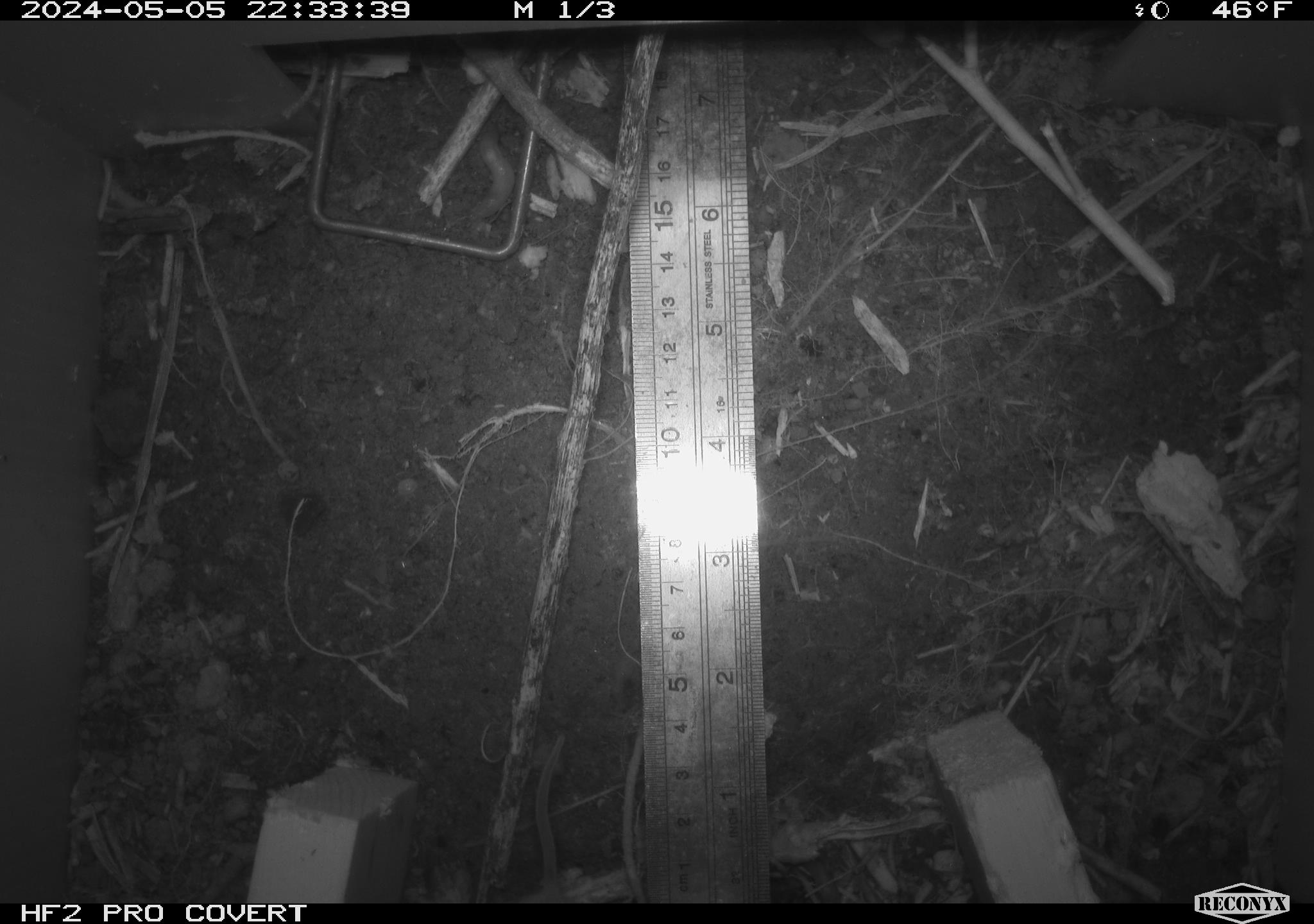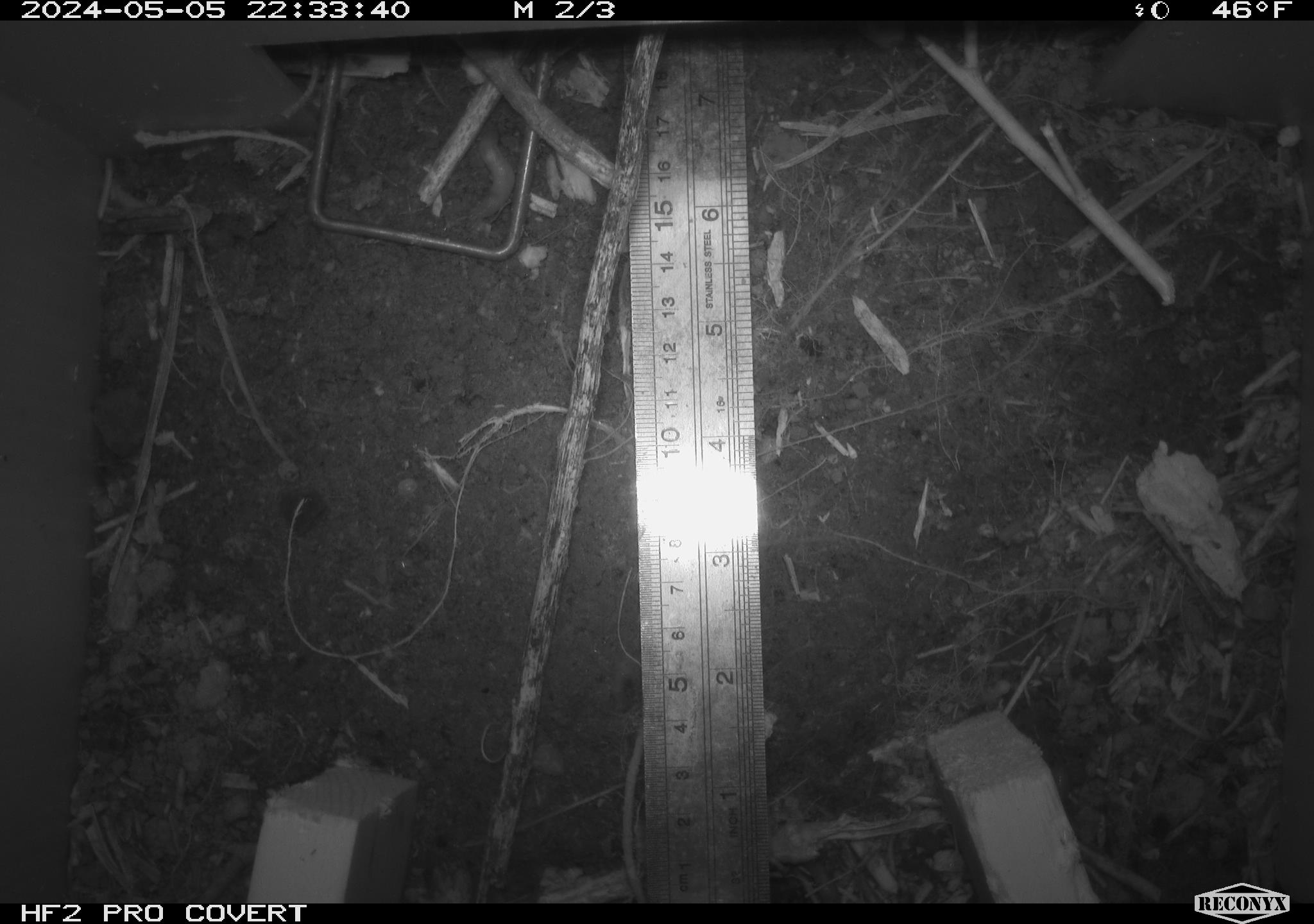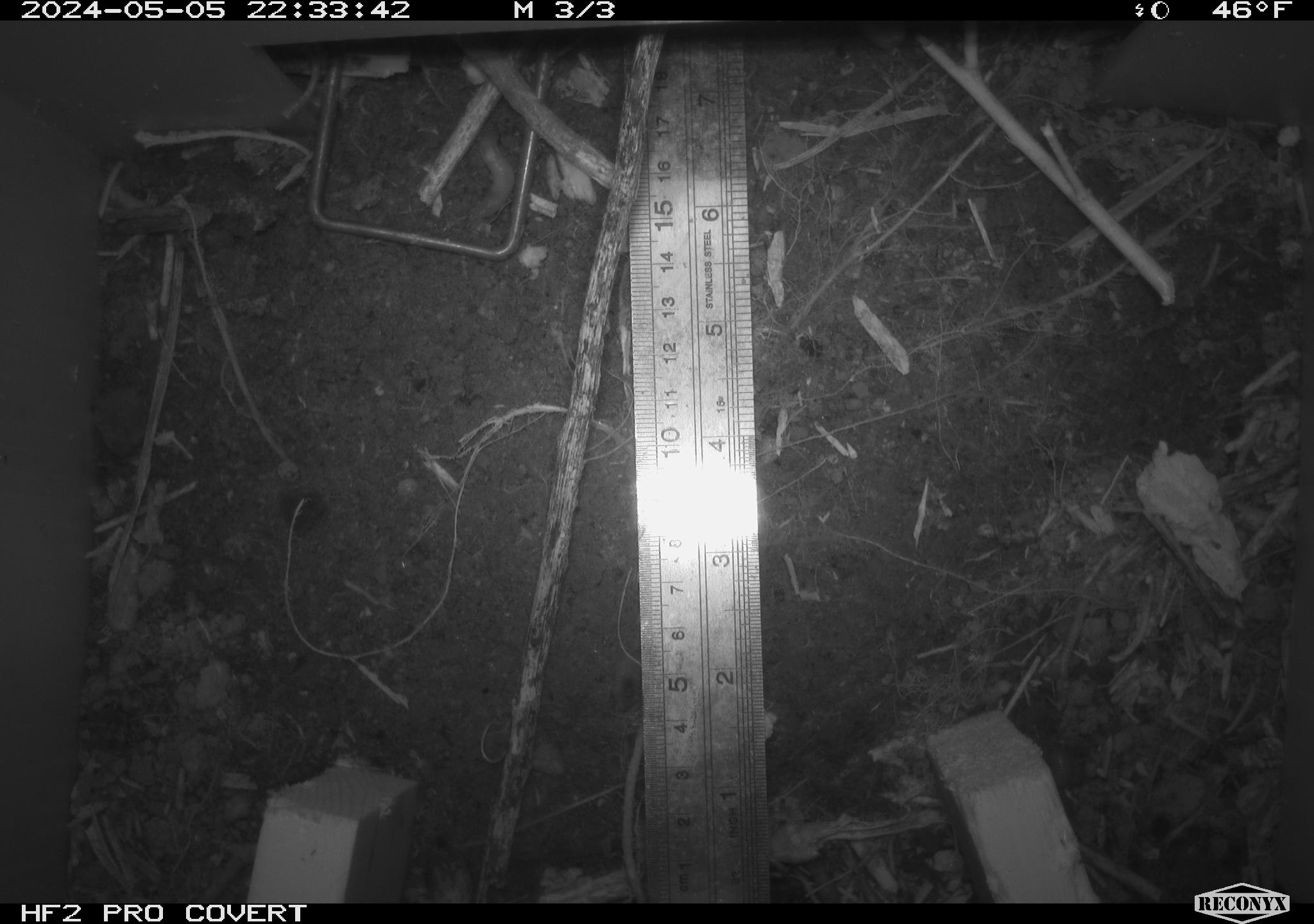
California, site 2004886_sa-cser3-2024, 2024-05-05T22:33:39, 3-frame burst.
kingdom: Animalia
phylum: Chordata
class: Mammalia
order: Rodentia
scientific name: Rodentia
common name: rodent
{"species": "rodent (Rodentia)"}